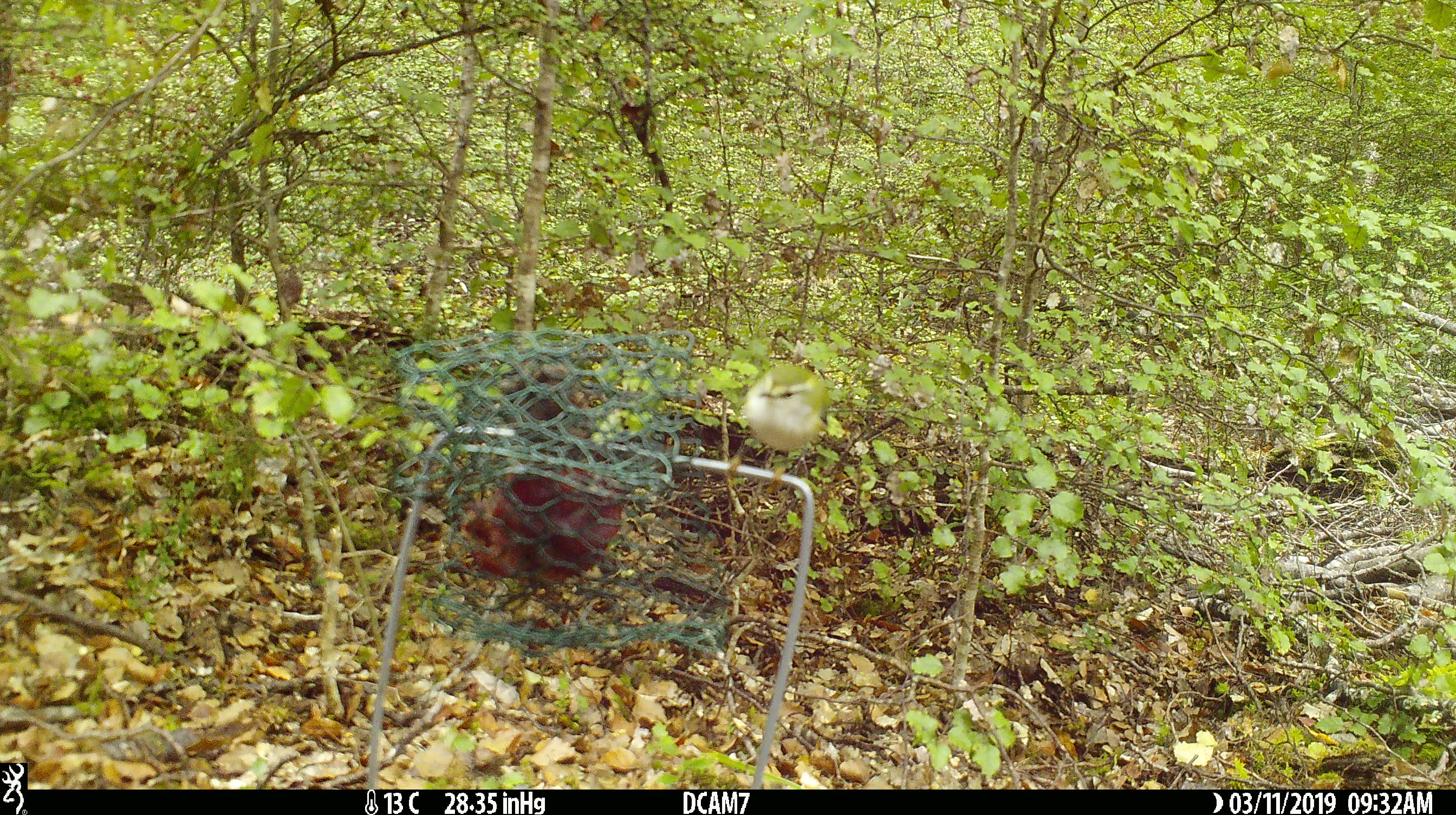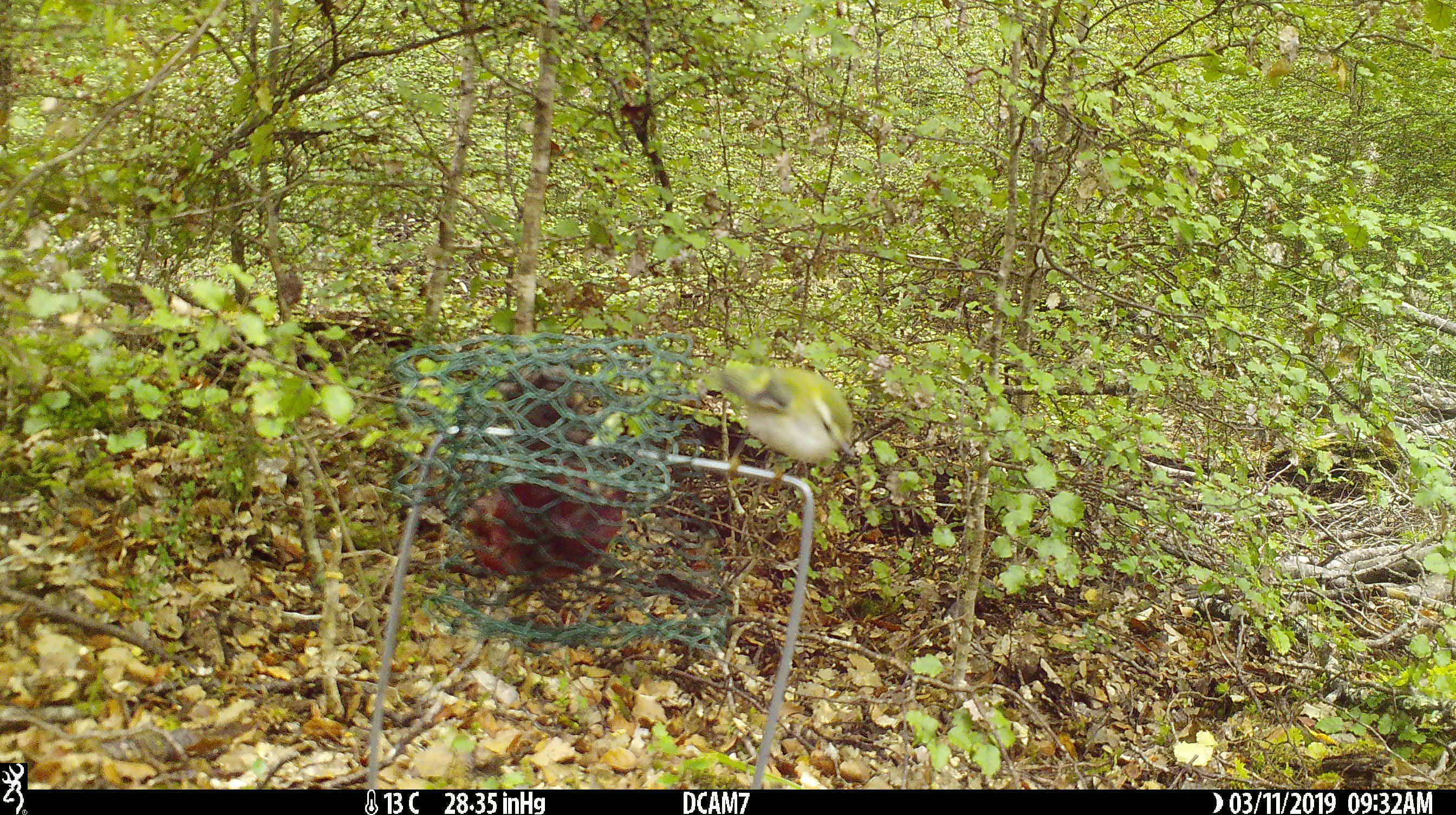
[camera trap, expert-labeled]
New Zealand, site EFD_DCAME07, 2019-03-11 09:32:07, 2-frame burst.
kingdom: Animalia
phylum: Chordata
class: Aves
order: Passeriformes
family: Acanthisittidae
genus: Acanthisitta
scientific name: Acanthisitta chloris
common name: rifleman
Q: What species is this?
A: Rifleman (Acanthisitta chloris).